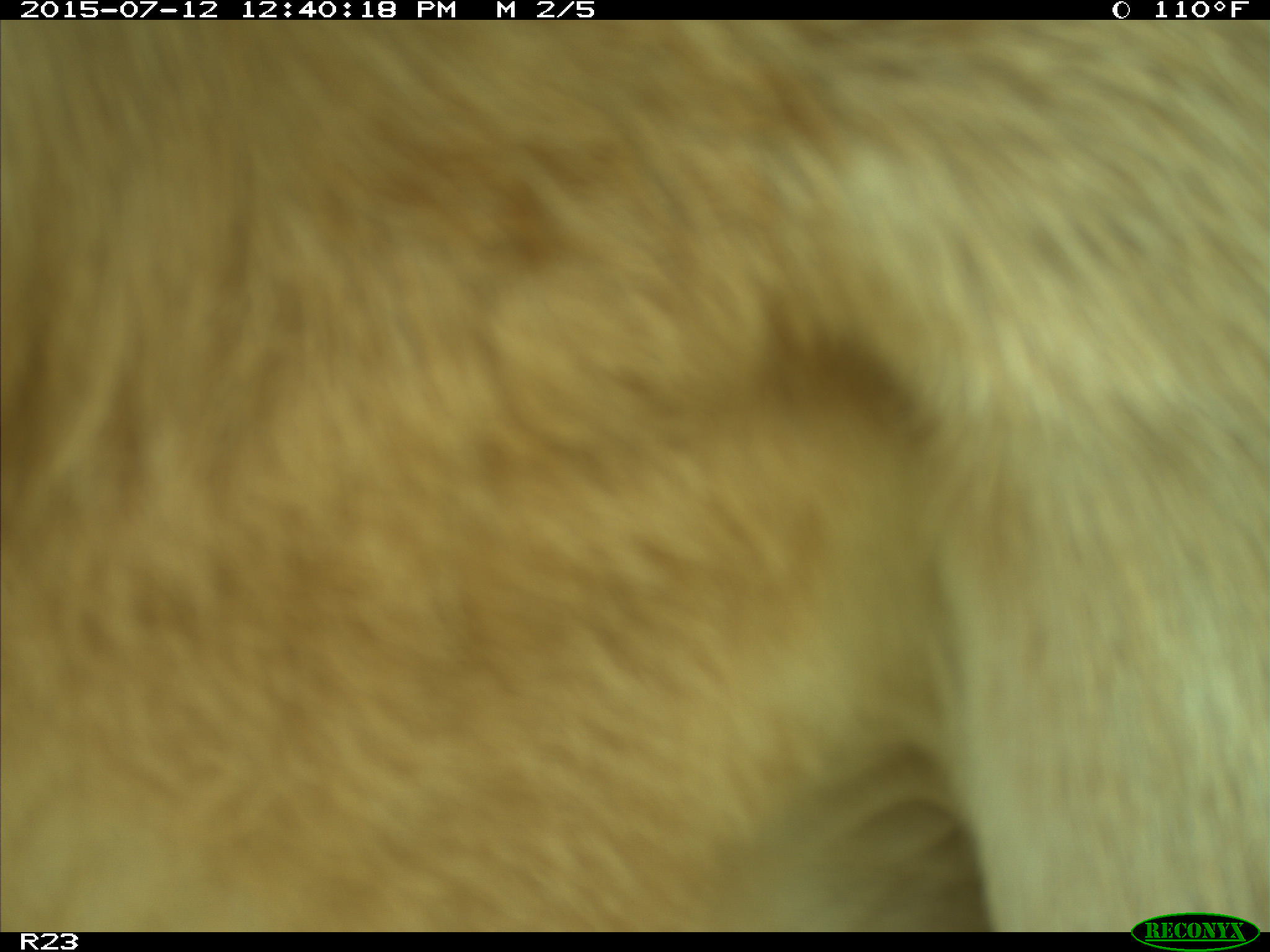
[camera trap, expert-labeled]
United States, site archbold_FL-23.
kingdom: Animalia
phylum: Chordata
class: Mammalia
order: Artiodactyla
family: Bovidae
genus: Bos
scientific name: Bos taurus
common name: domestic cow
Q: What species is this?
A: Bos taurus (domestic cow).